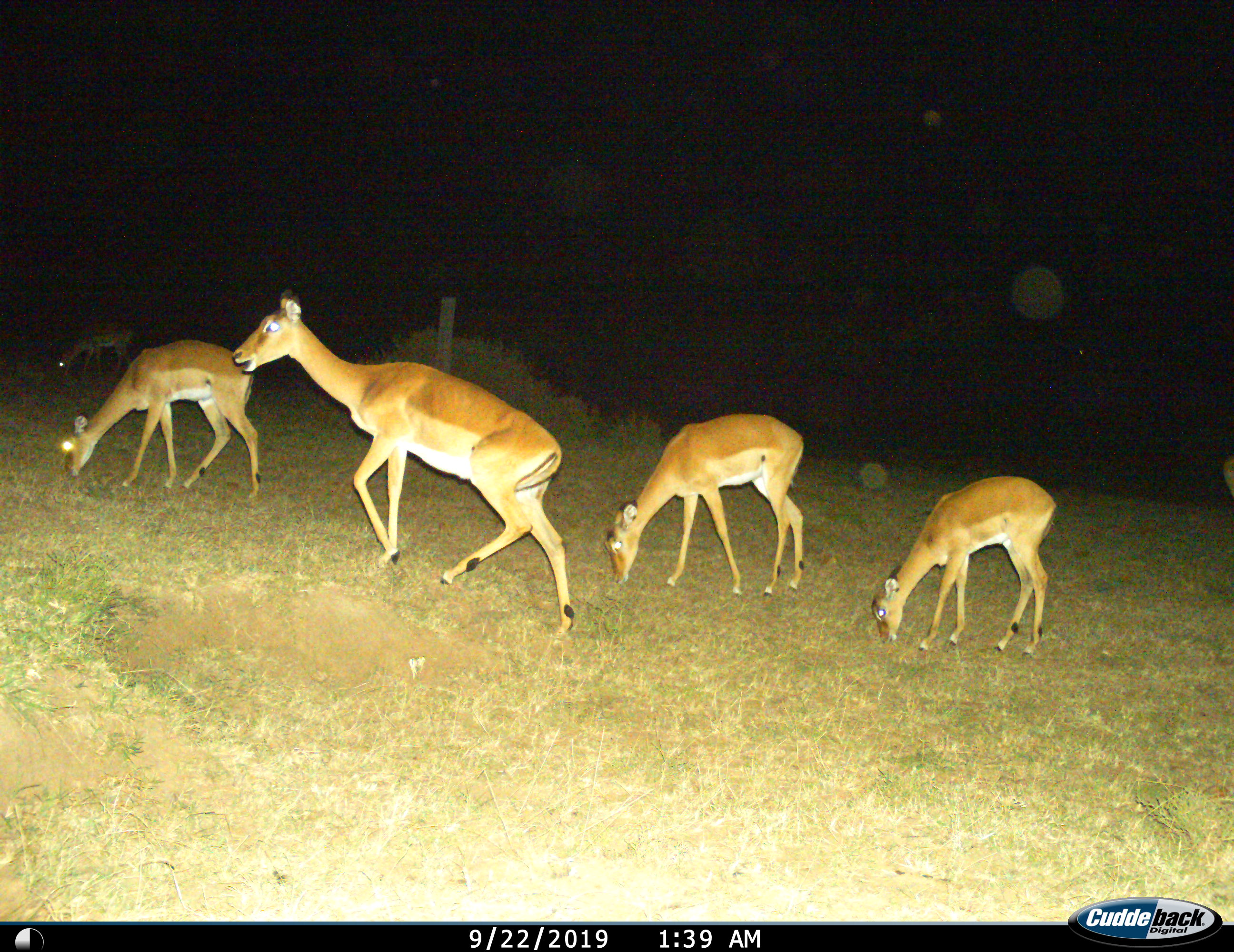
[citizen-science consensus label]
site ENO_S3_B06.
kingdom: Animalia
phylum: Chordata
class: Mammalia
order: Artiodactyla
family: Bovidae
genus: Aepyceros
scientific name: Aepyceros melampus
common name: impala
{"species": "impala (Aepyceros melampus)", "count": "5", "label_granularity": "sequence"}